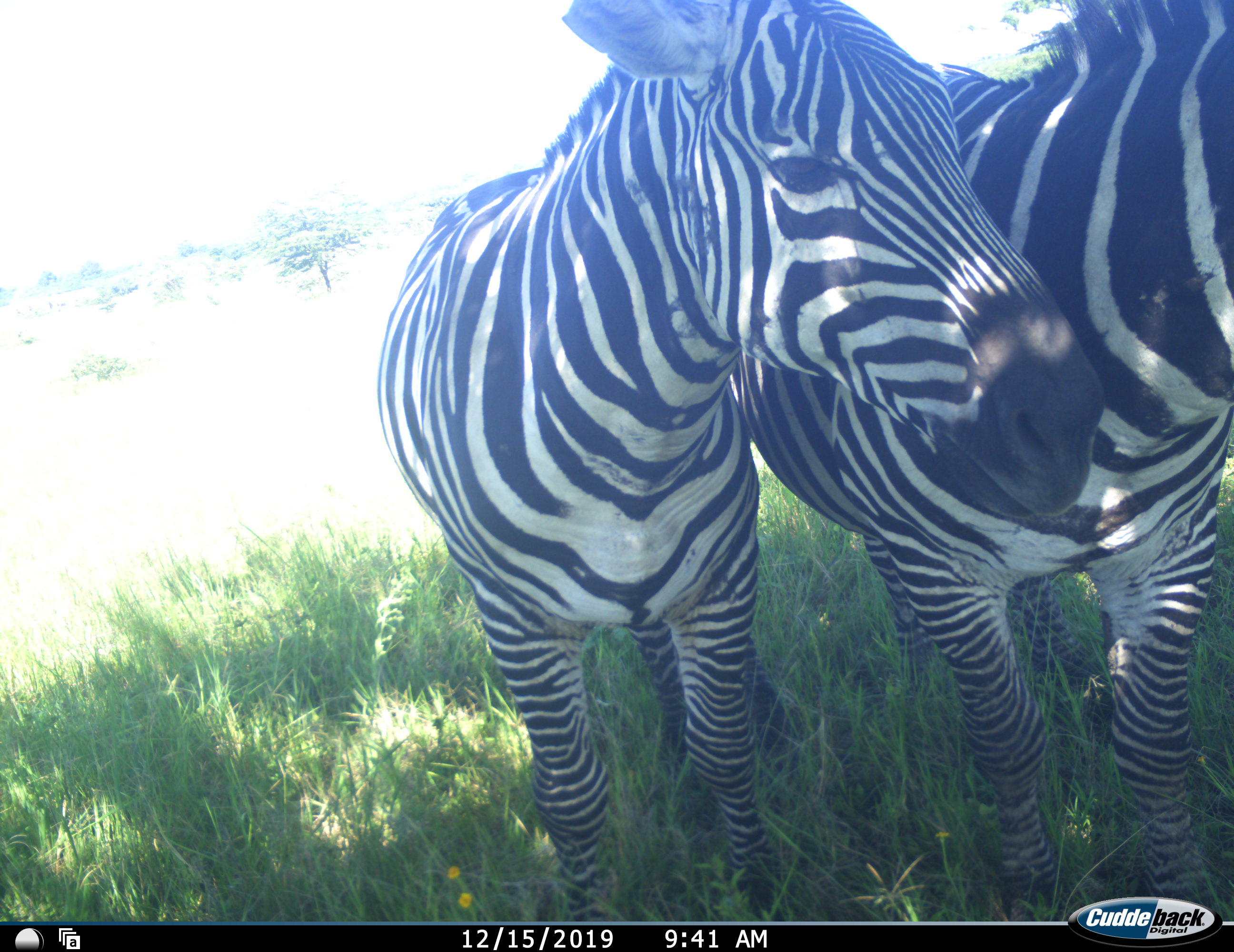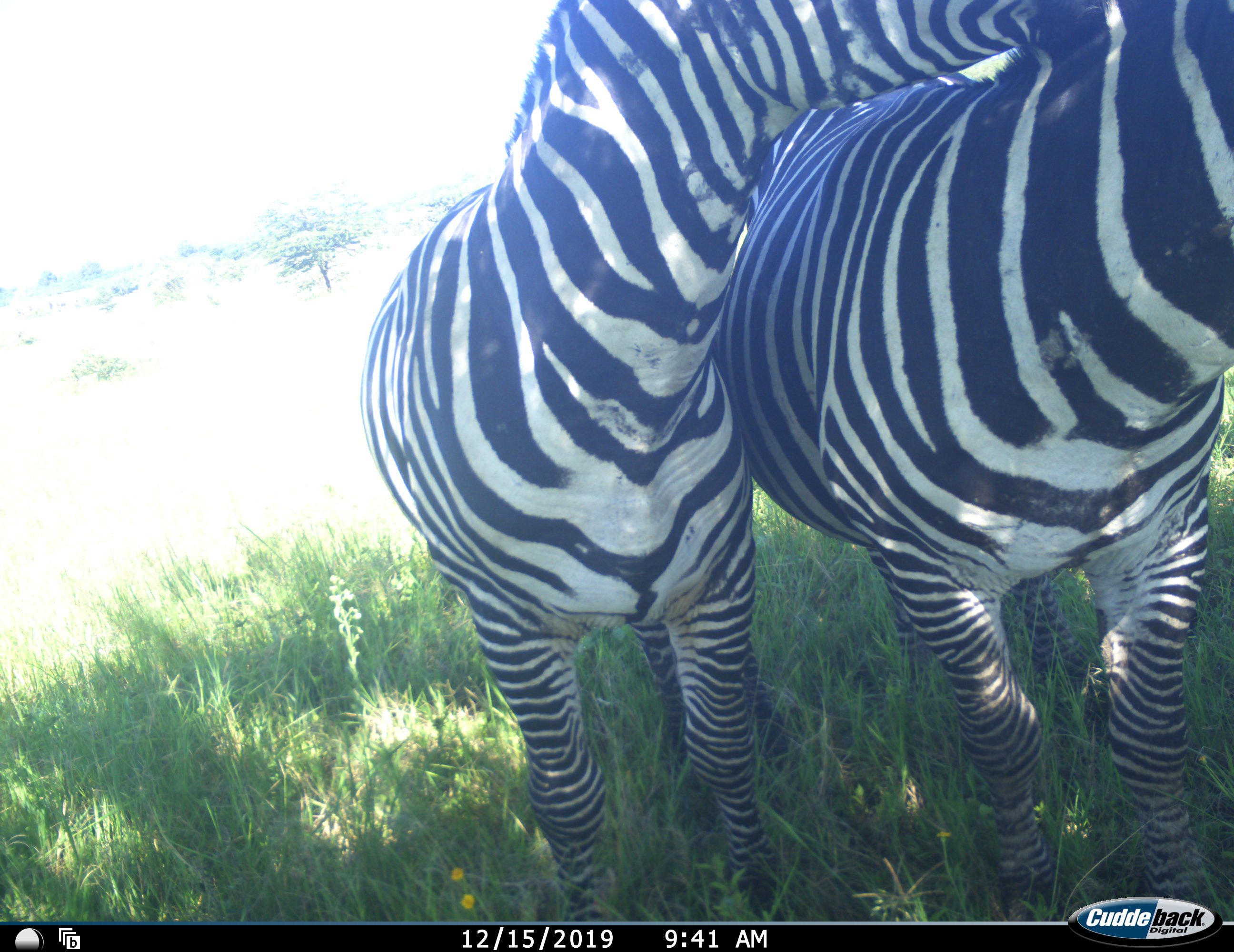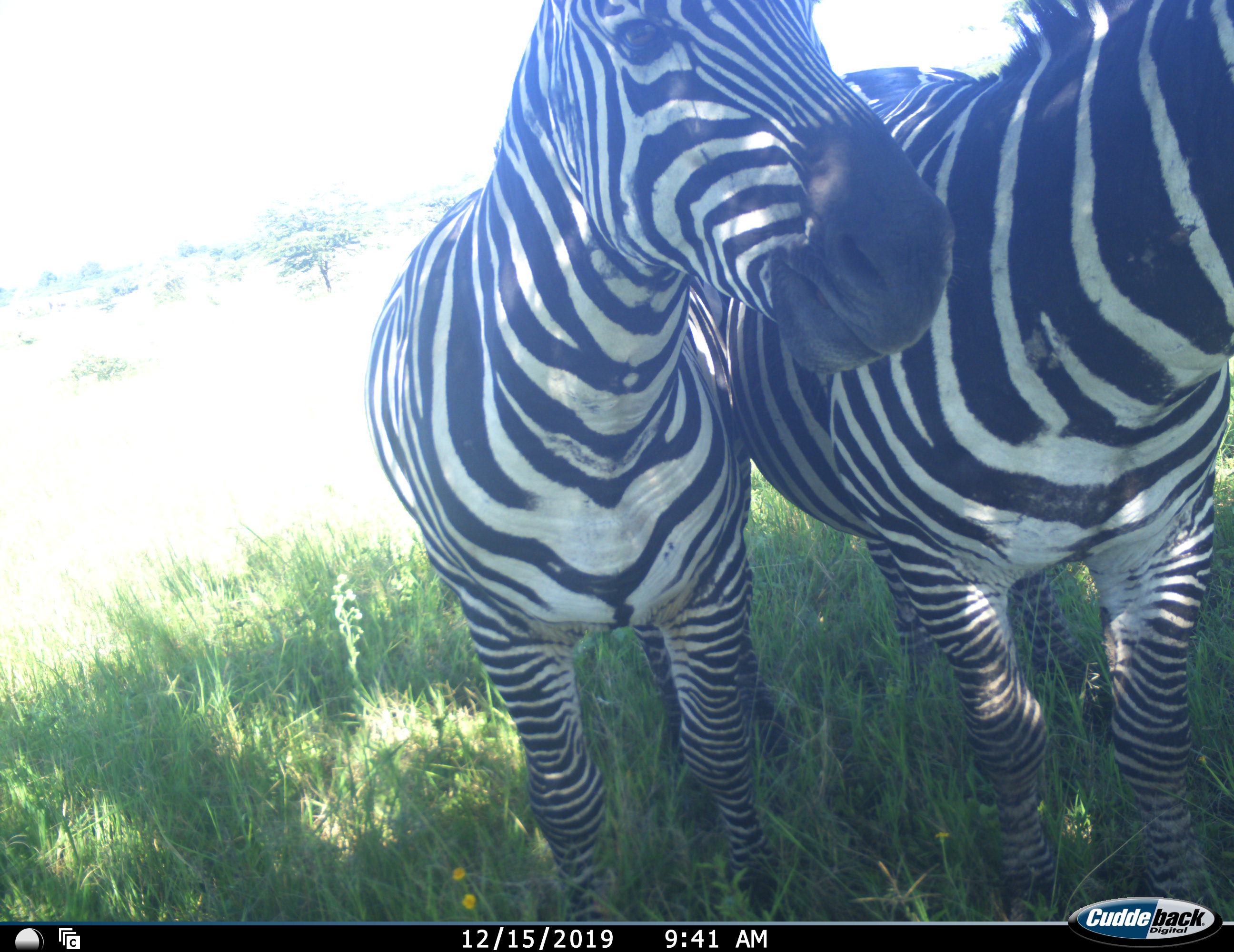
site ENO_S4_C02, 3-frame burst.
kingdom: Animalia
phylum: Chordata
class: Mammalia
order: Perissodactyla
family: Equidae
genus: Equus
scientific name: Equus quagga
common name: plains zebra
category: zebraplains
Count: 2.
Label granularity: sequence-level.